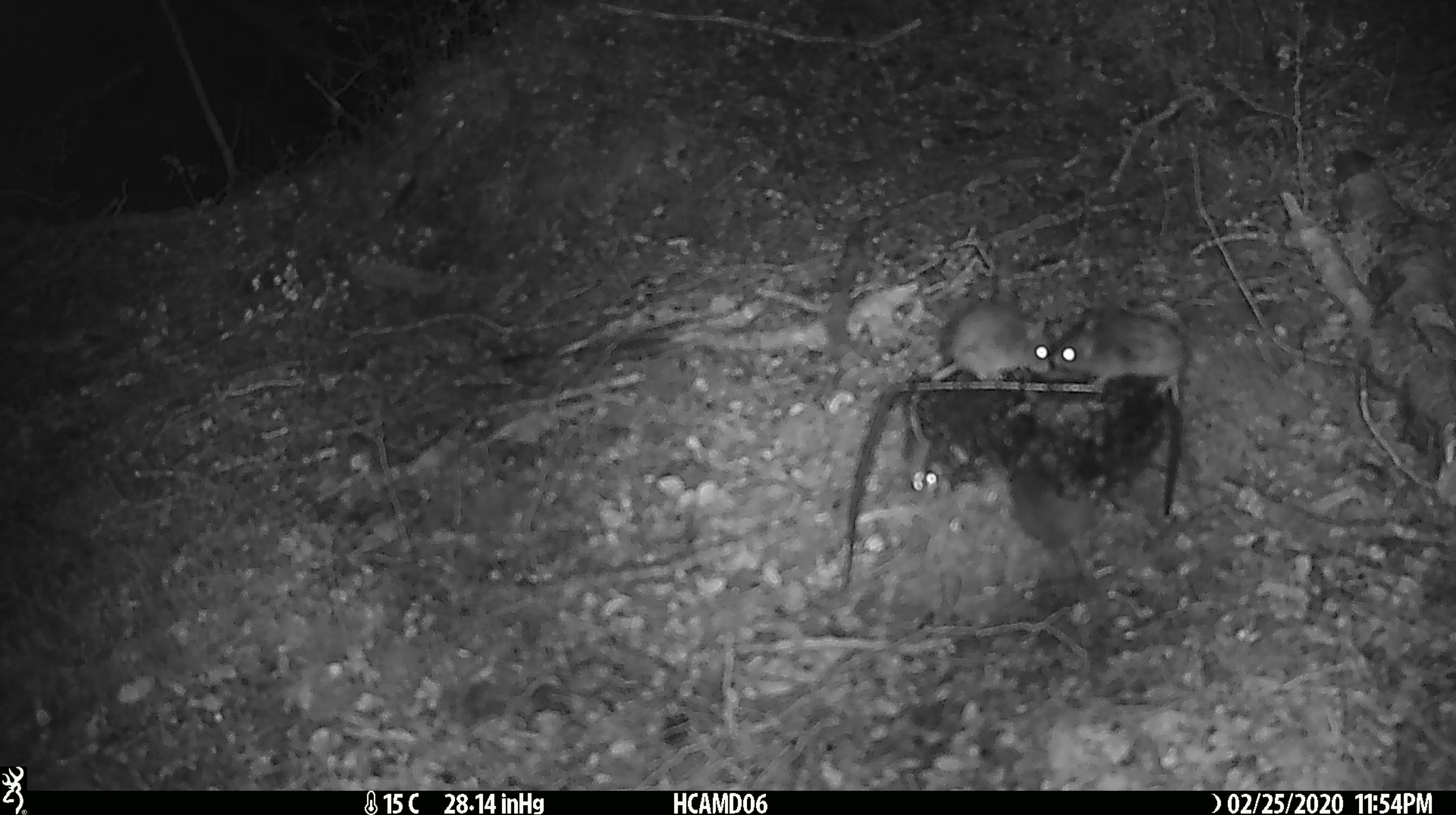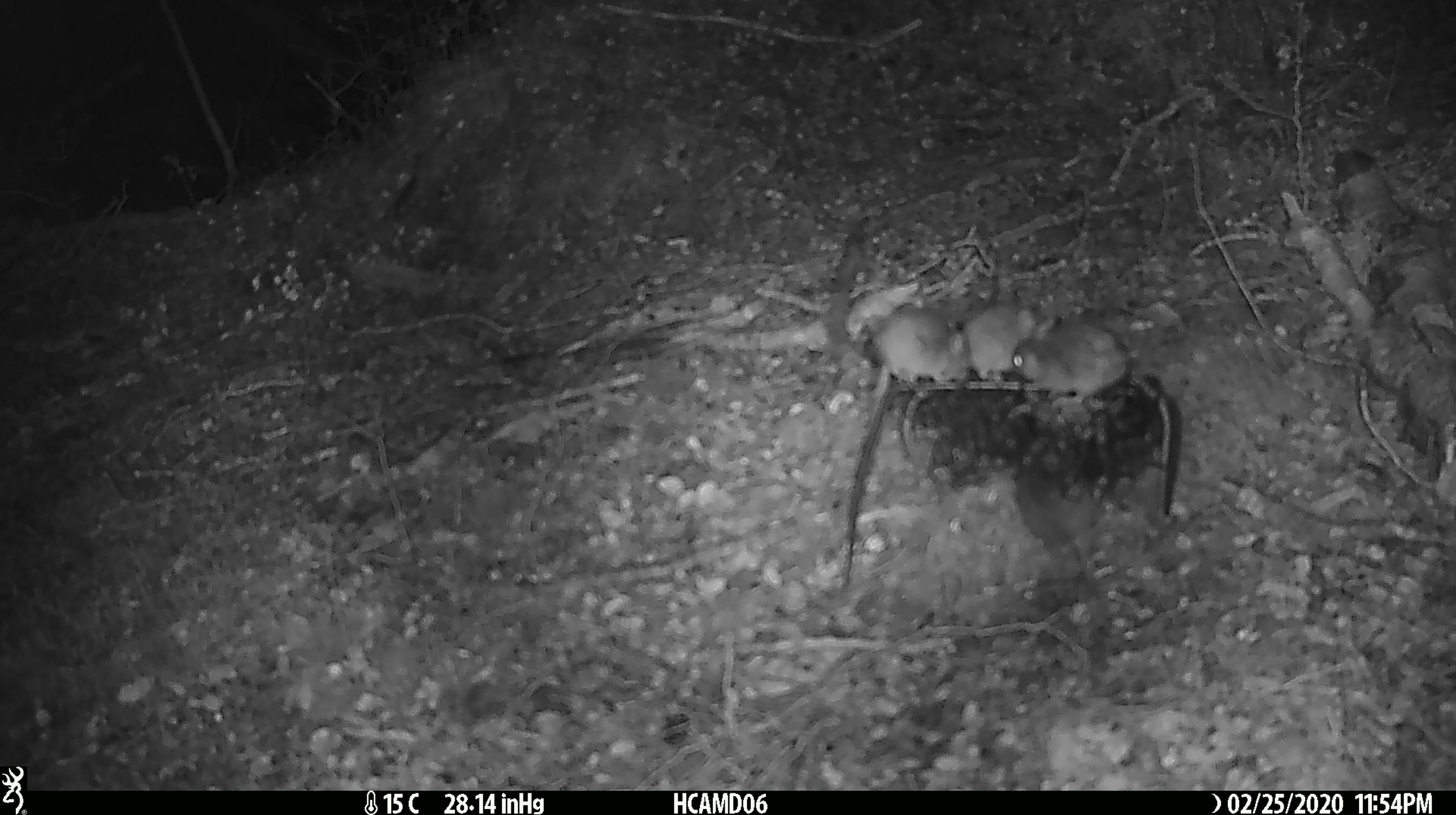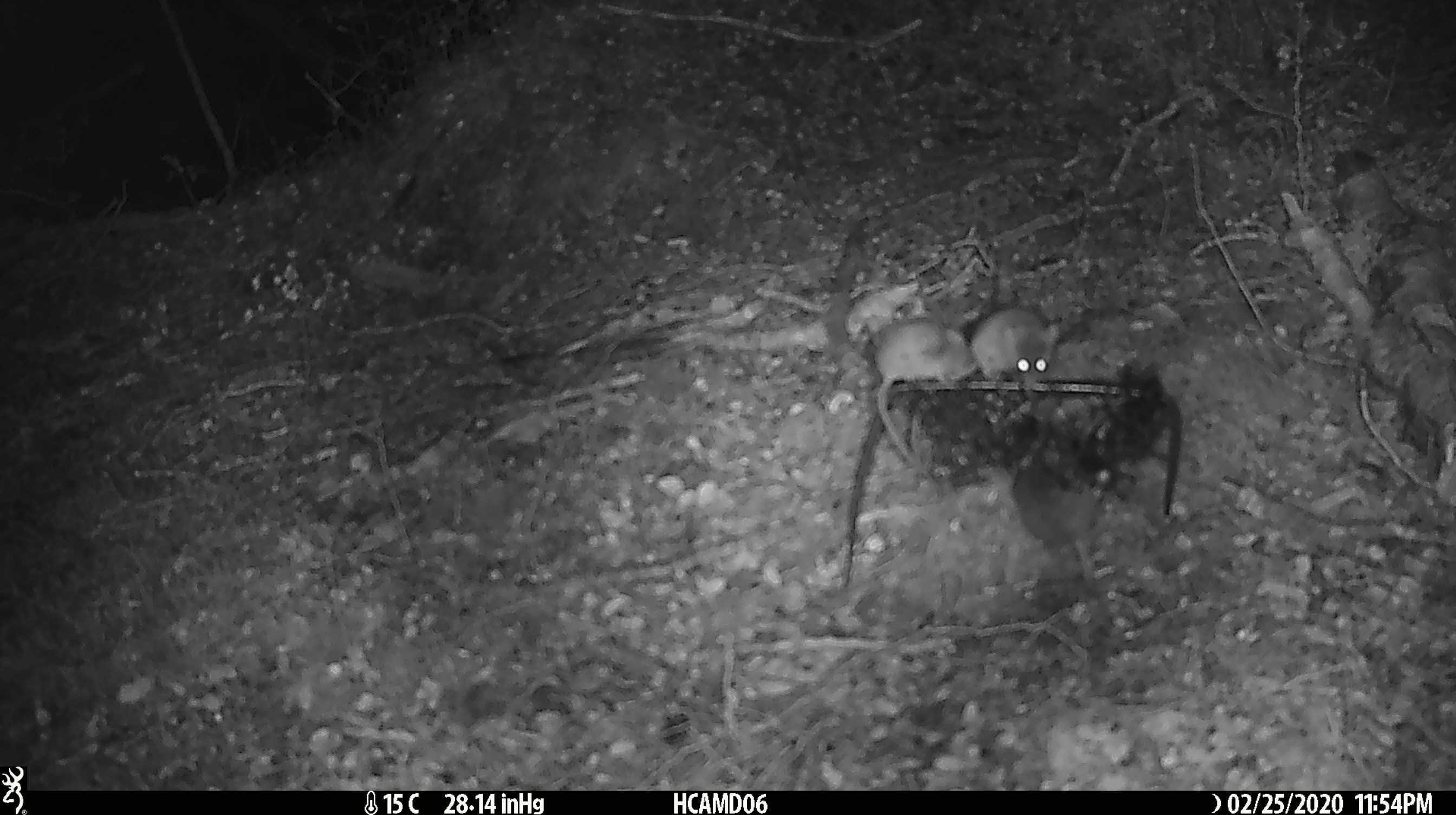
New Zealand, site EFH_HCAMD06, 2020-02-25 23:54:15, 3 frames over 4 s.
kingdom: Animalia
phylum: Chordata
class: Mammalia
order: Rodentia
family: Muridae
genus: Mus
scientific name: Mus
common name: mouse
Mouse (Mus).